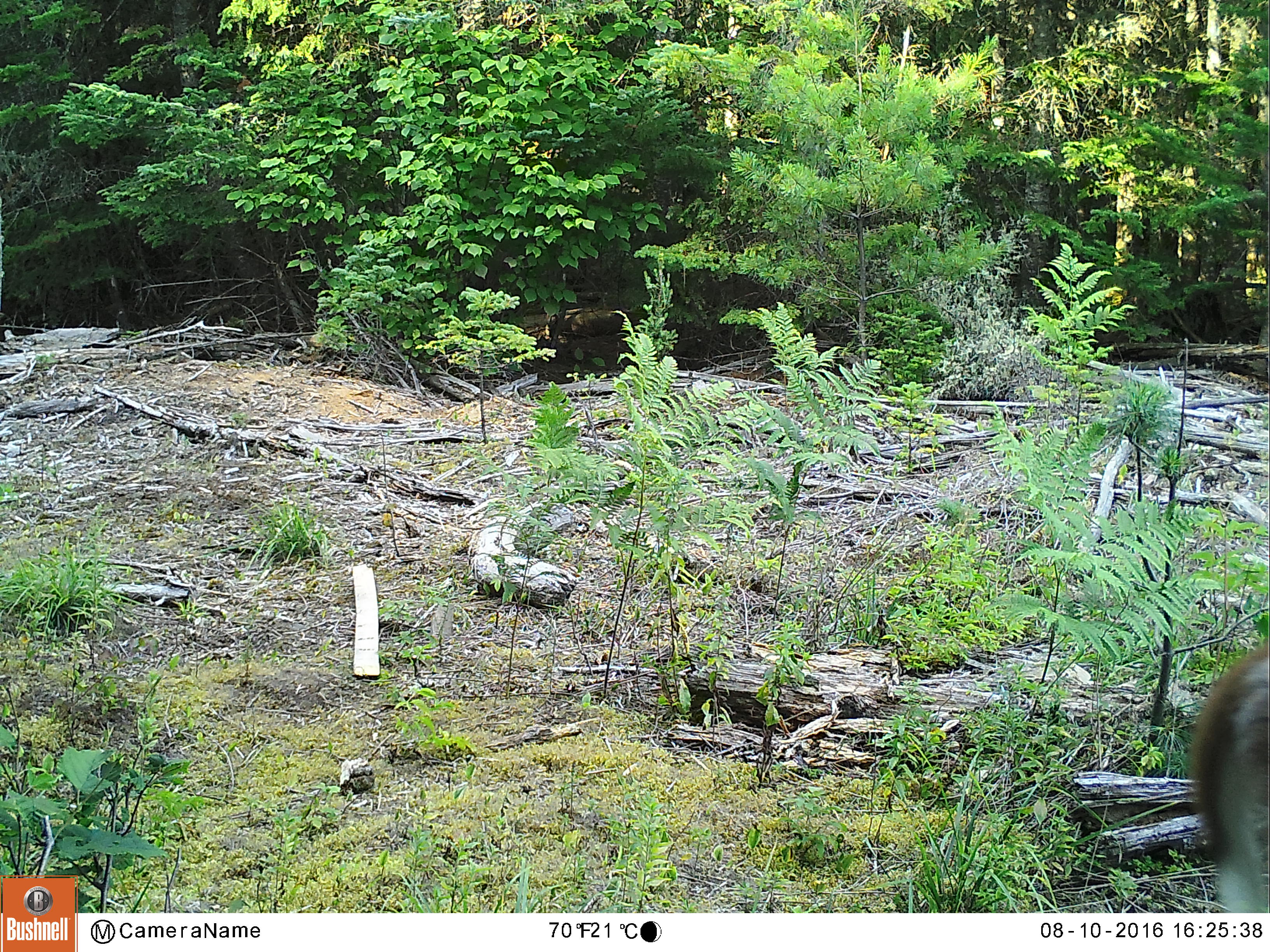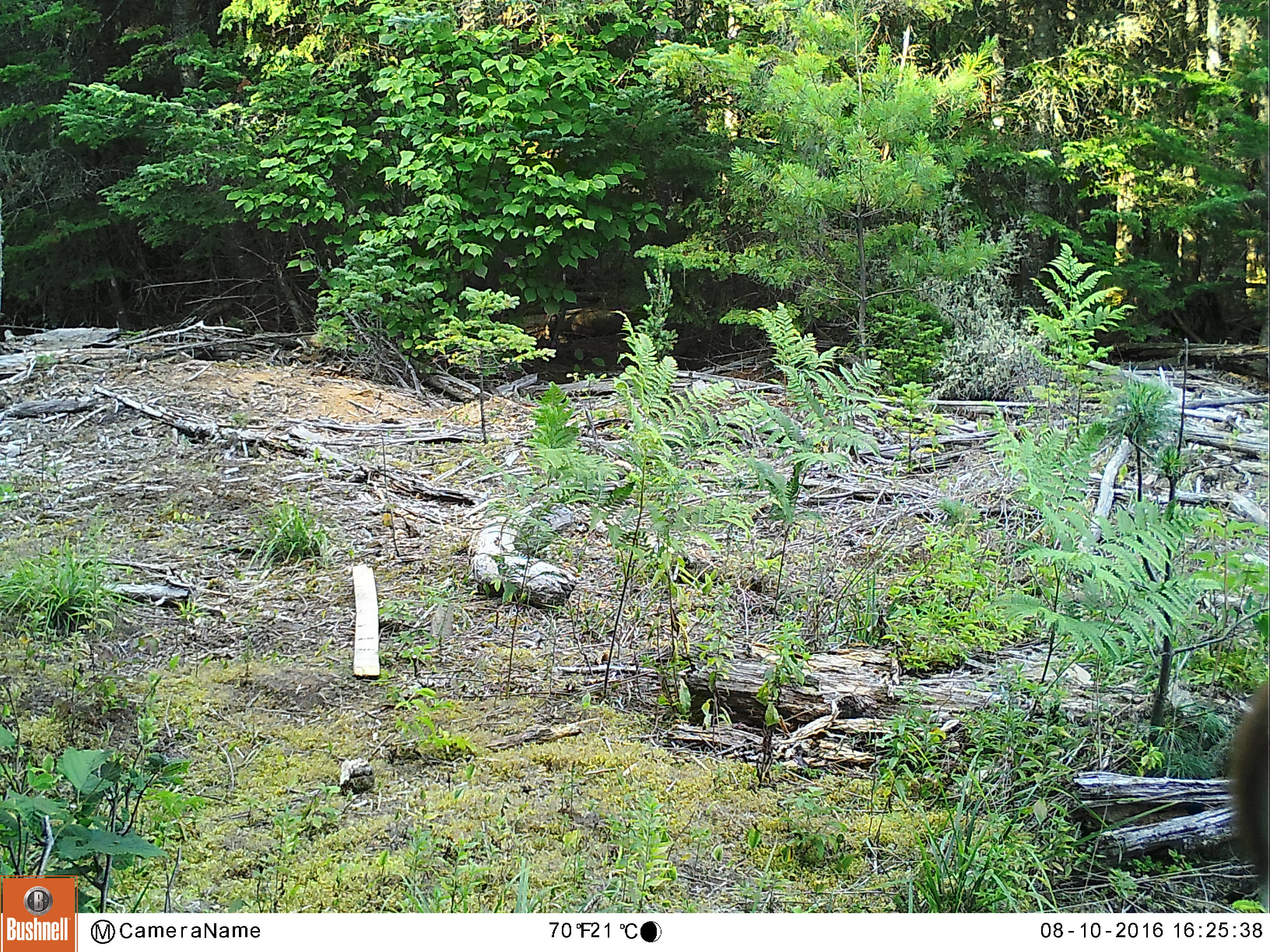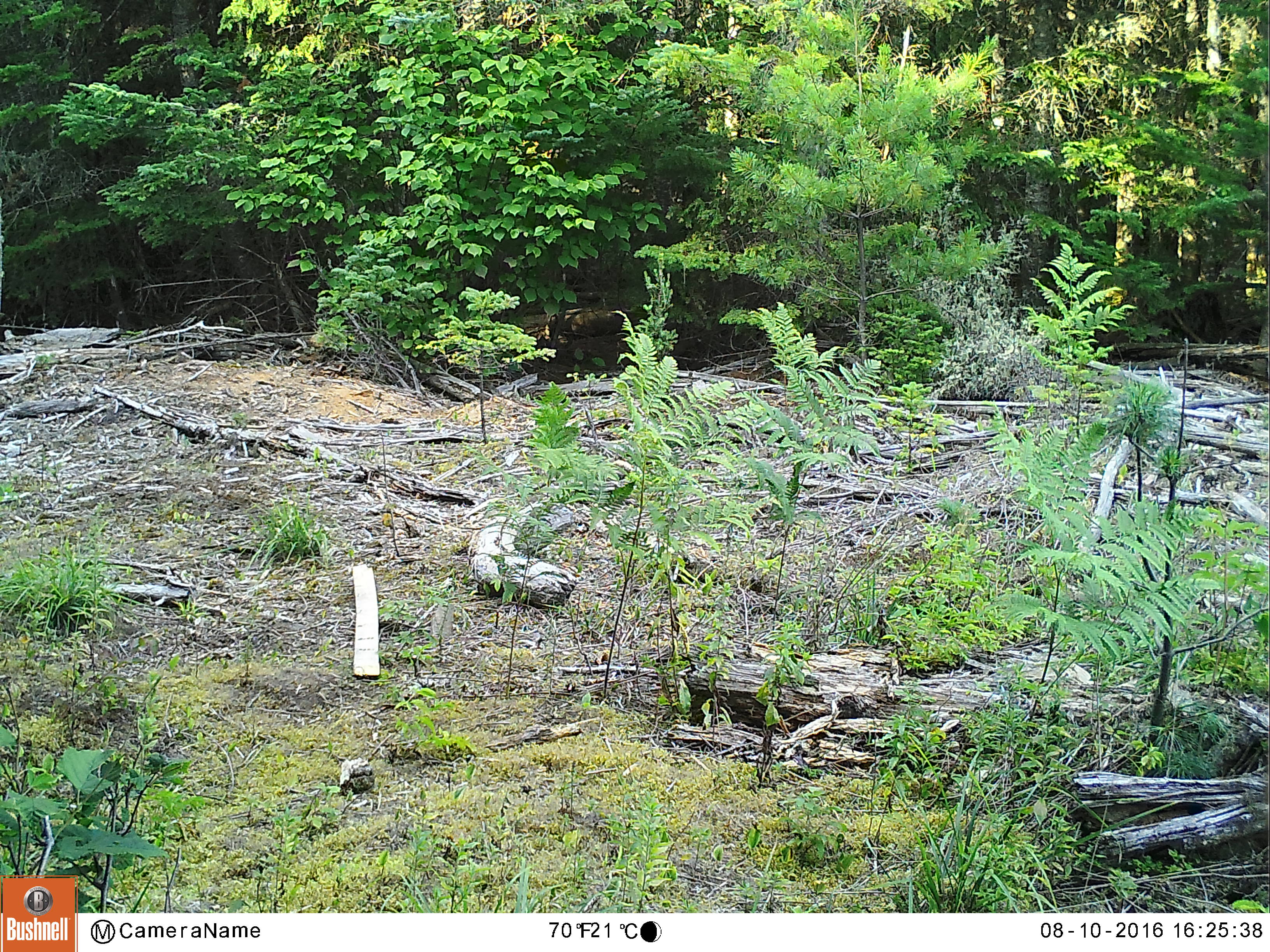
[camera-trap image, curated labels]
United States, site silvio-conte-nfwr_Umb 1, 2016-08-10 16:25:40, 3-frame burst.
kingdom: Animalia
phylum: Chordata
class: Mammalia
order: Artiodactyla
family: Cervidae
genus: Odocoileus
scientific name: Odocoileus virginianus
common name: white-tailed deer